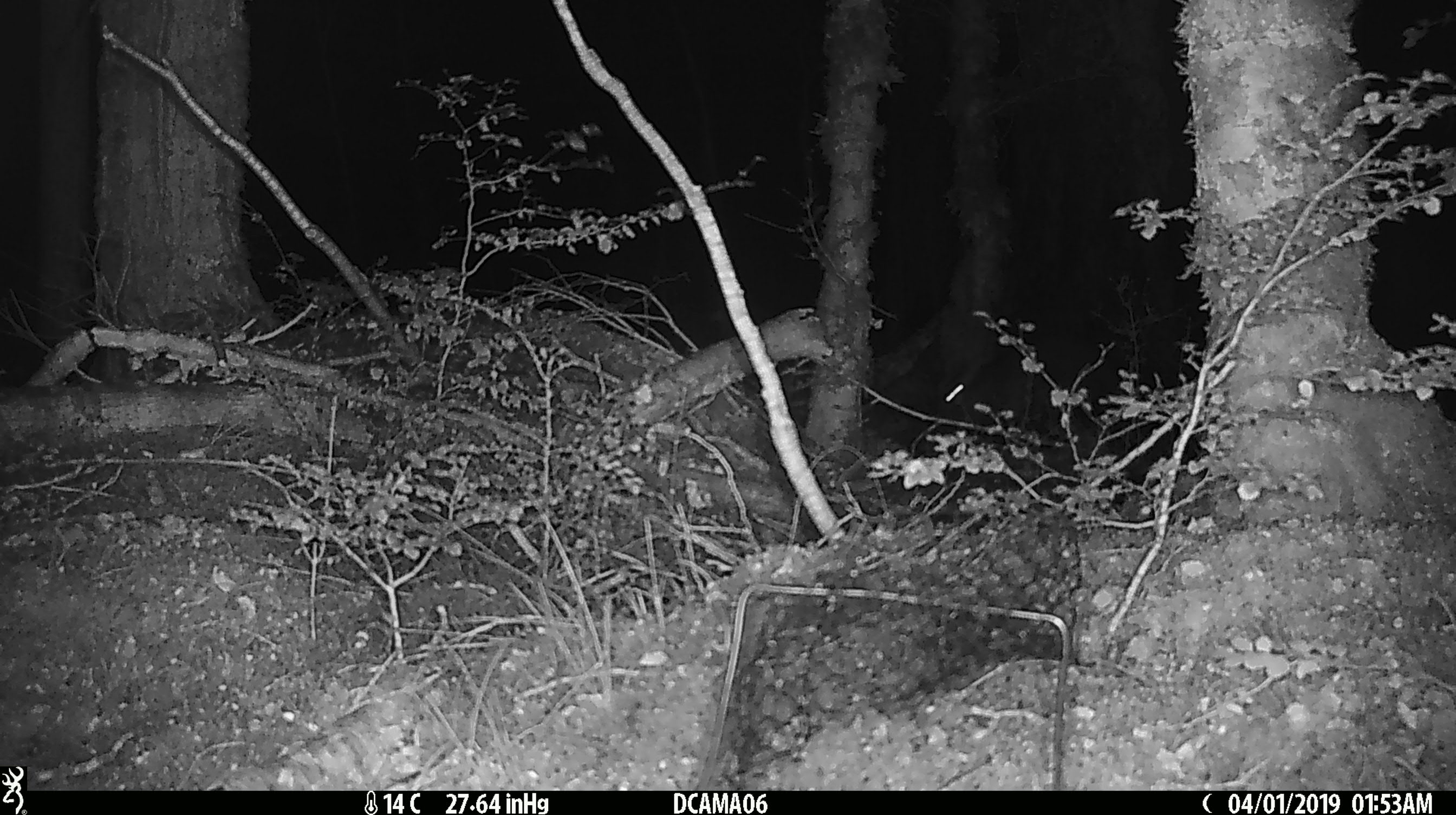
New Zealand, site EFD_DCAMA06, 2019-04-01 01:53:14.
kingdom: Animalia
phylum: Chordata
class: Mammalia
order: Diprotodontia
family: Phalangeridae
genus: Trichosurus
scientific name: Trichosurus vulpecula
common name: common brushtail possum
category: possum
Possum (common brushtail possum) (Trichosurus vulpecula).